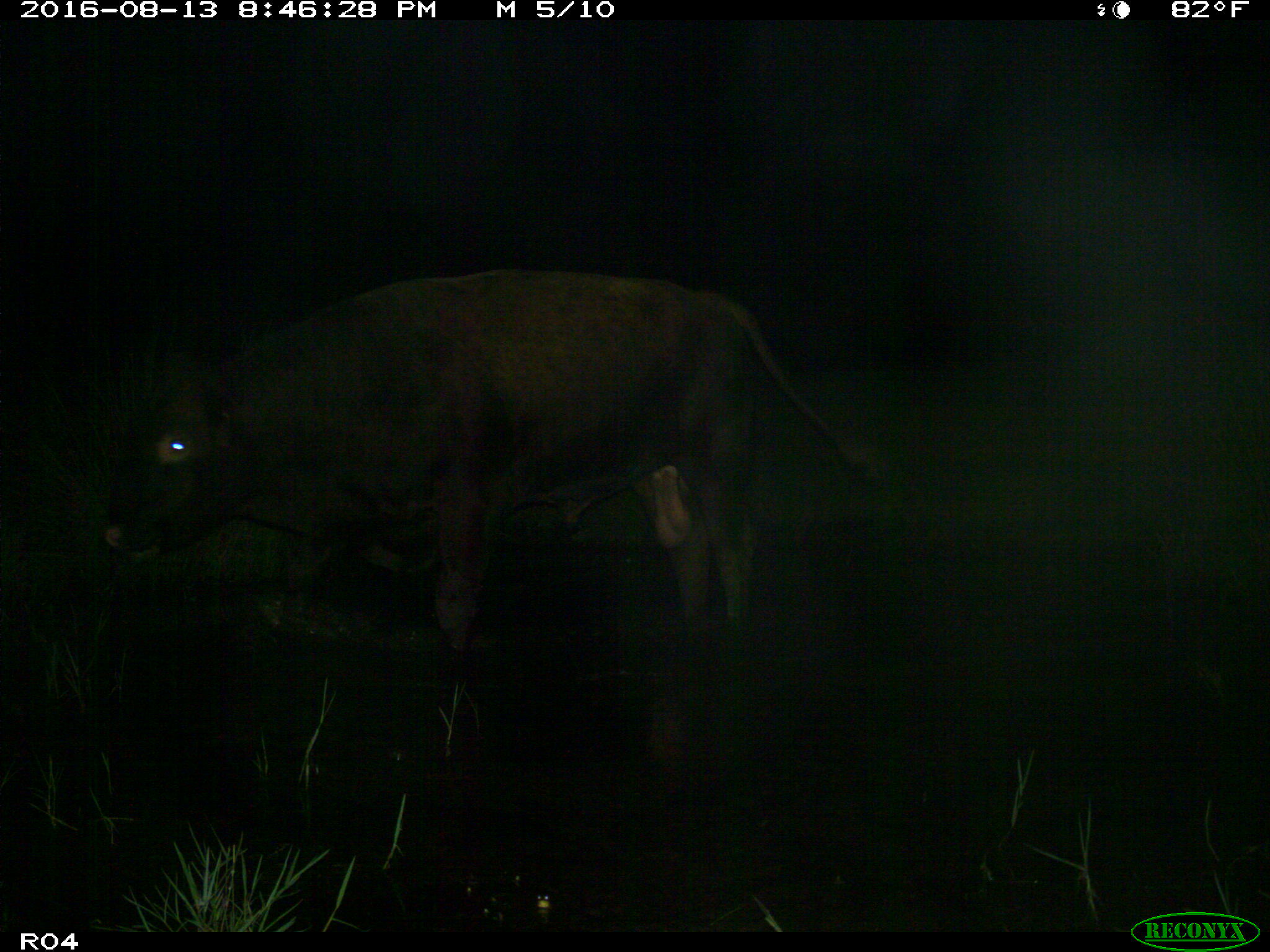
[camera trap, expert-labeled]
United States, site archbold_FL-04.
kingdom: Animalia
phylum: Chordata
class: Mammalia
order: Artiodactyla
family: Bovidae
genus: Bos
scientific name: Bos taurus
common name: domestic cow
Bos taurus (domestic cow).